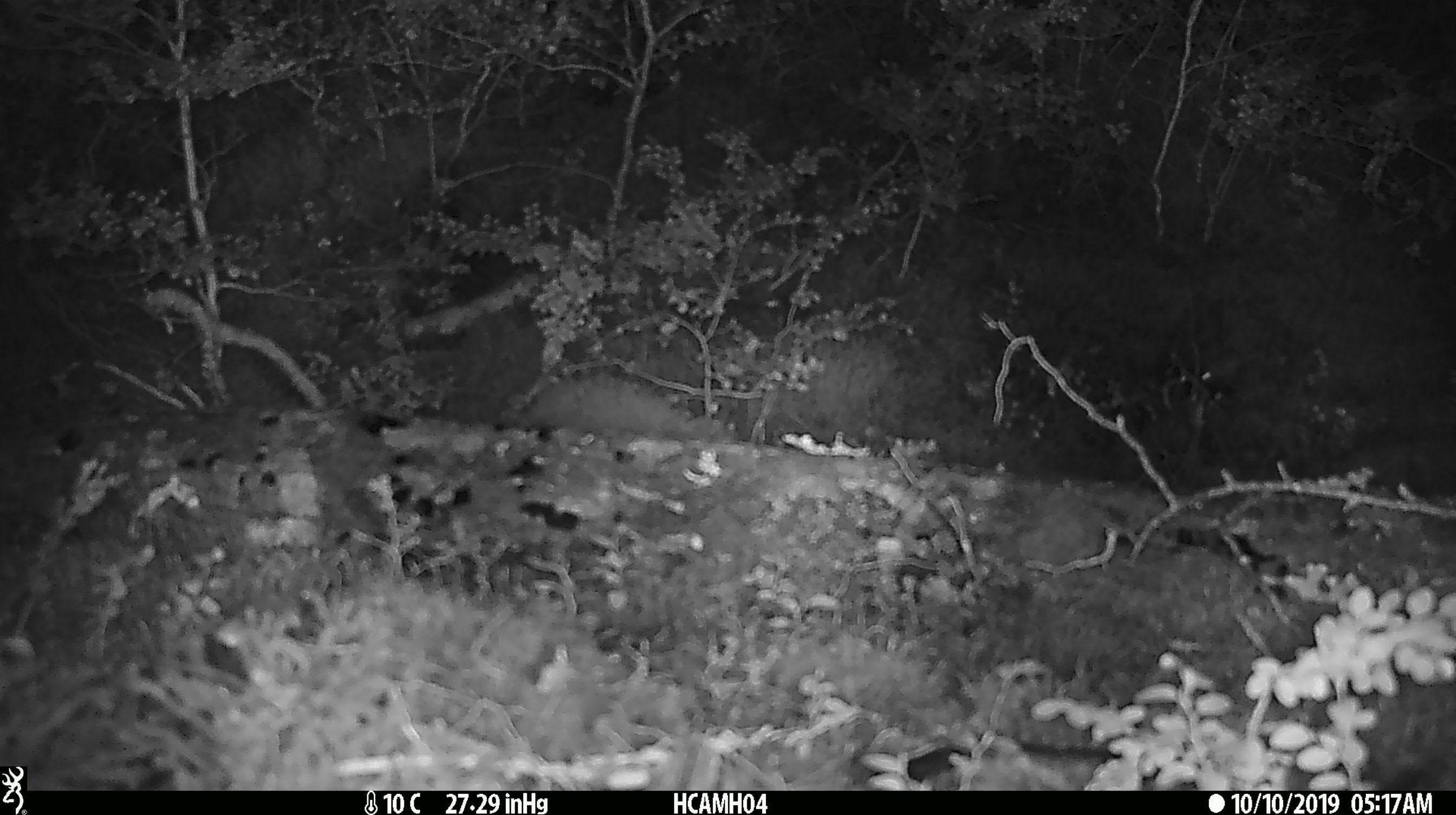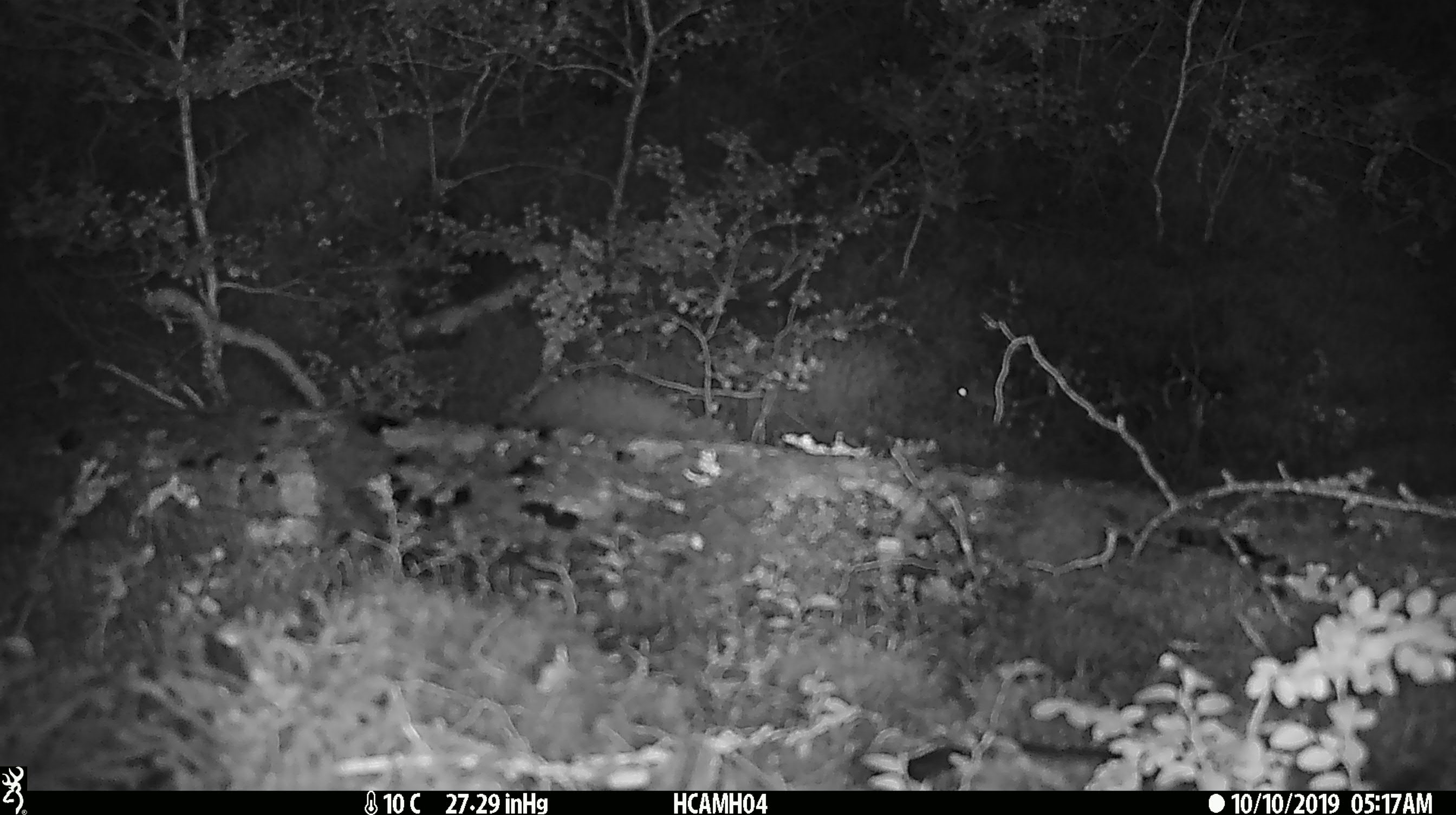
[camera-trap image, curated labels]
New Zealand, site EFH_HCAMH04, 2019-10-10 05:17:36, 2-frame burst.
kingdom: Animalia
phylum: Chordata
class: Mammalia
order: Rodentia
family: Muridae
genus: Mus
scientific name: Mus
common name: mouse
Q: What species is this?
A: Mouse (Mus).